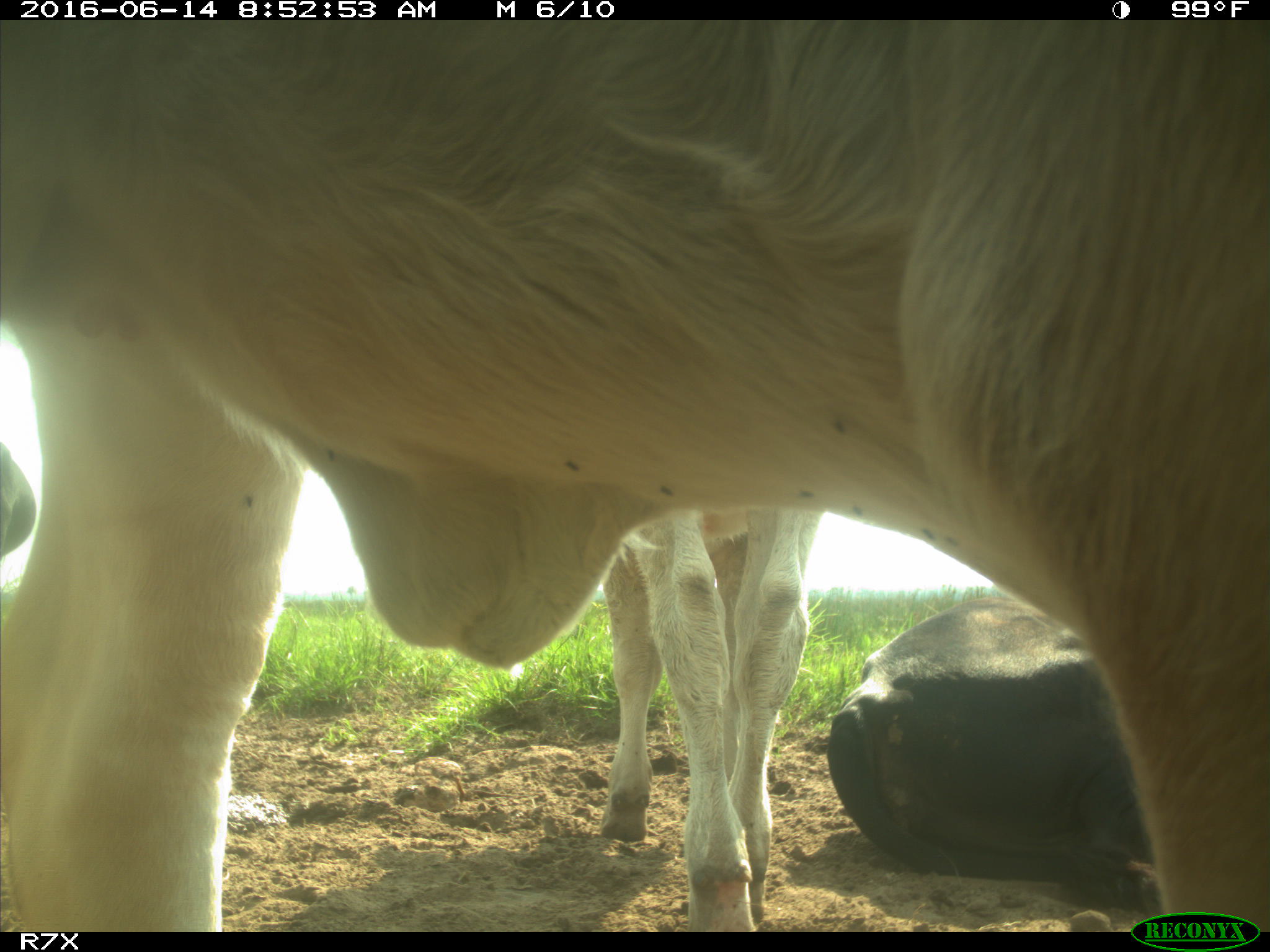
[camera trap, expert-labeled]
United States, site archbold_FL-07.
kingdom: Animalia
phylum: Chordata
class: Mammalia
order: Artiodactyla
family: Bovidae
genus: Bos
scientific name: Bos taurus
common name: domestic cow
Bos taurus (domestic cow).